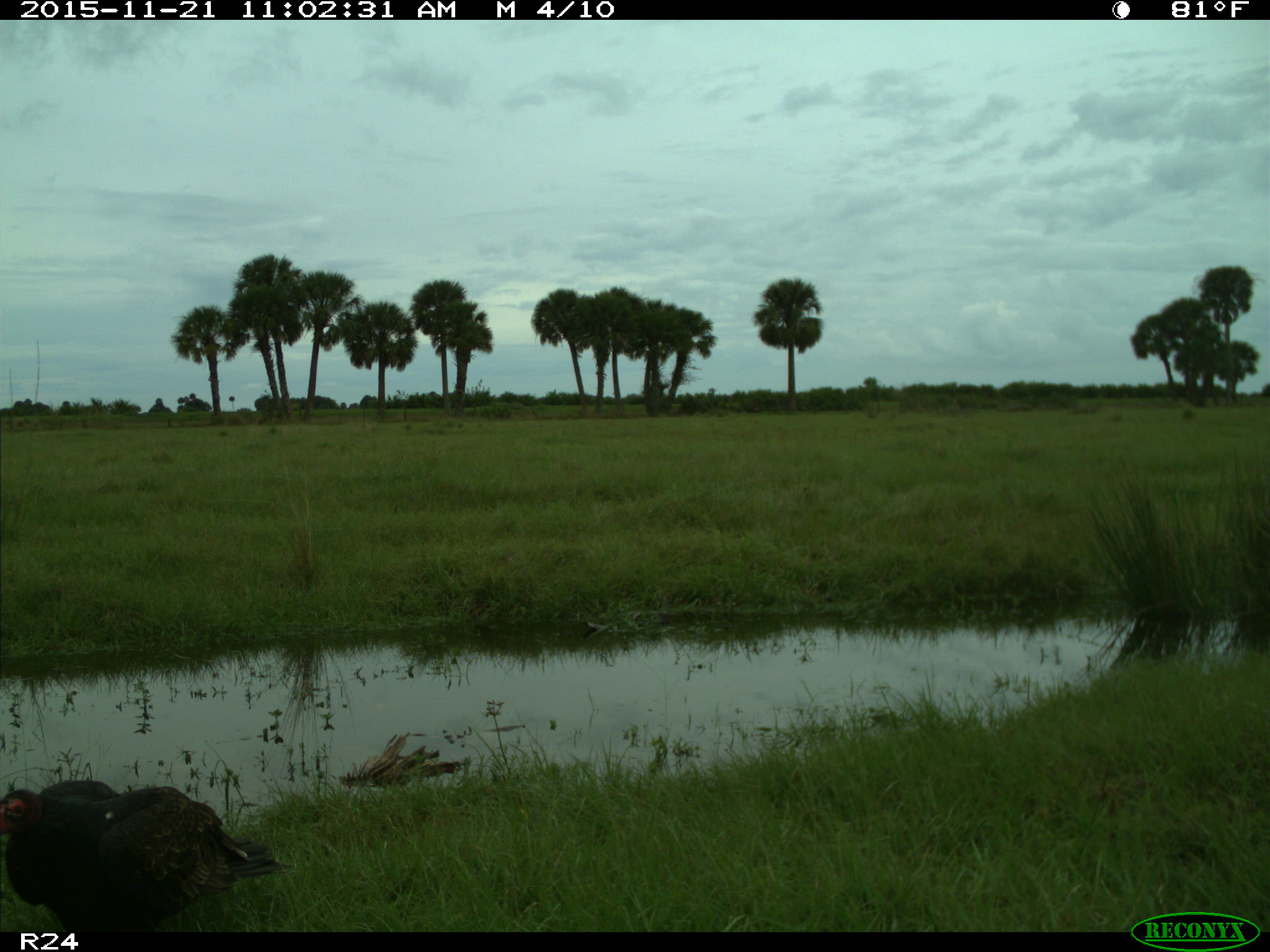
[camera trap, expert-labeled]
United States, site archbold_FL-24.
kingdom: Animalia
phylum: Chordata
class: Aves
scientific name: Aves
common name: birds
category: unidentified bird